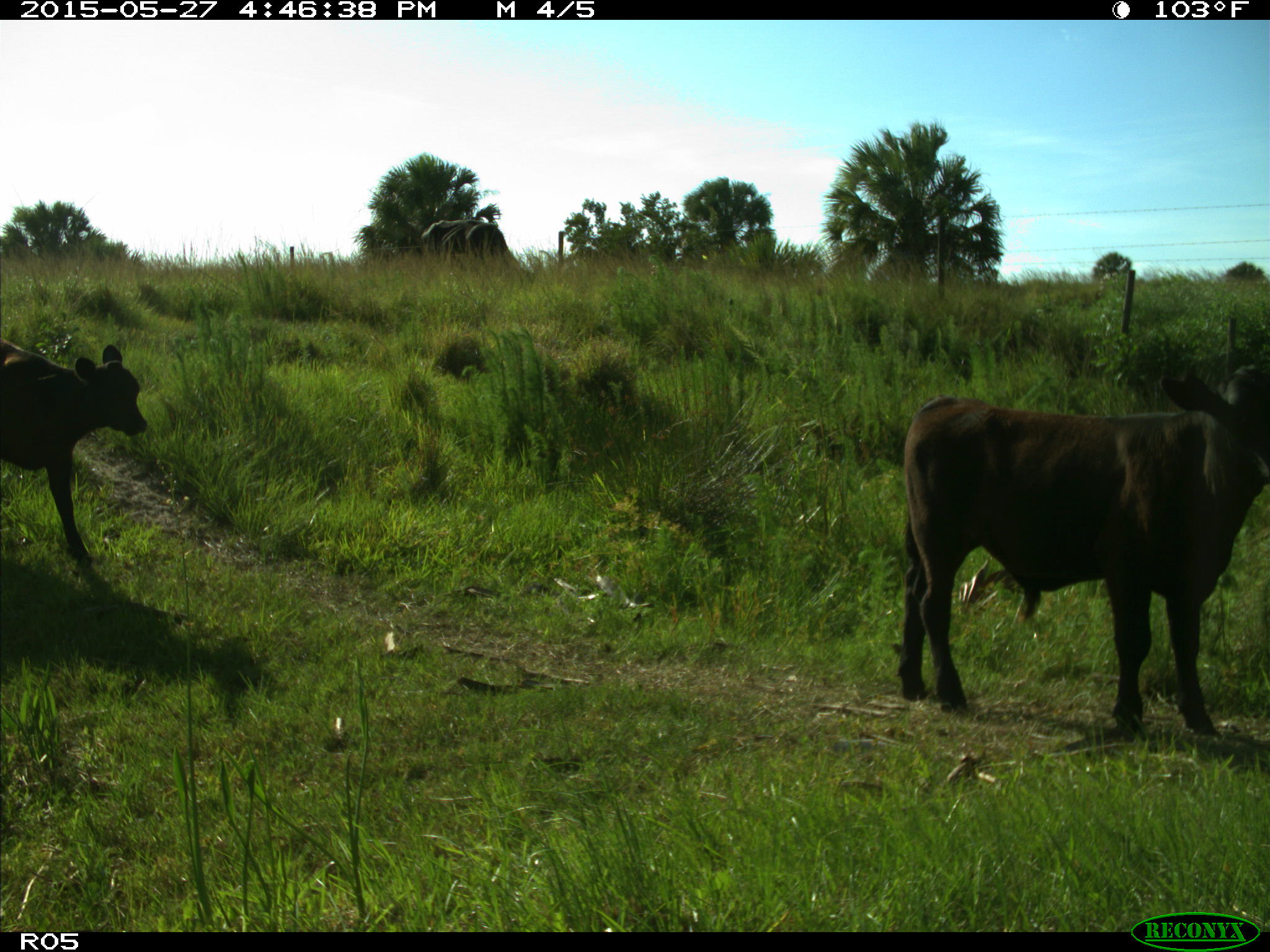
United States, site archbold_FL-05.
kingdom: Animalia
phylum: Chordata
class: Mammalia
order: Artiodactyla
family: Bovidae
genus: Bos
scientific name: Bos taurus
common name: domestic cow